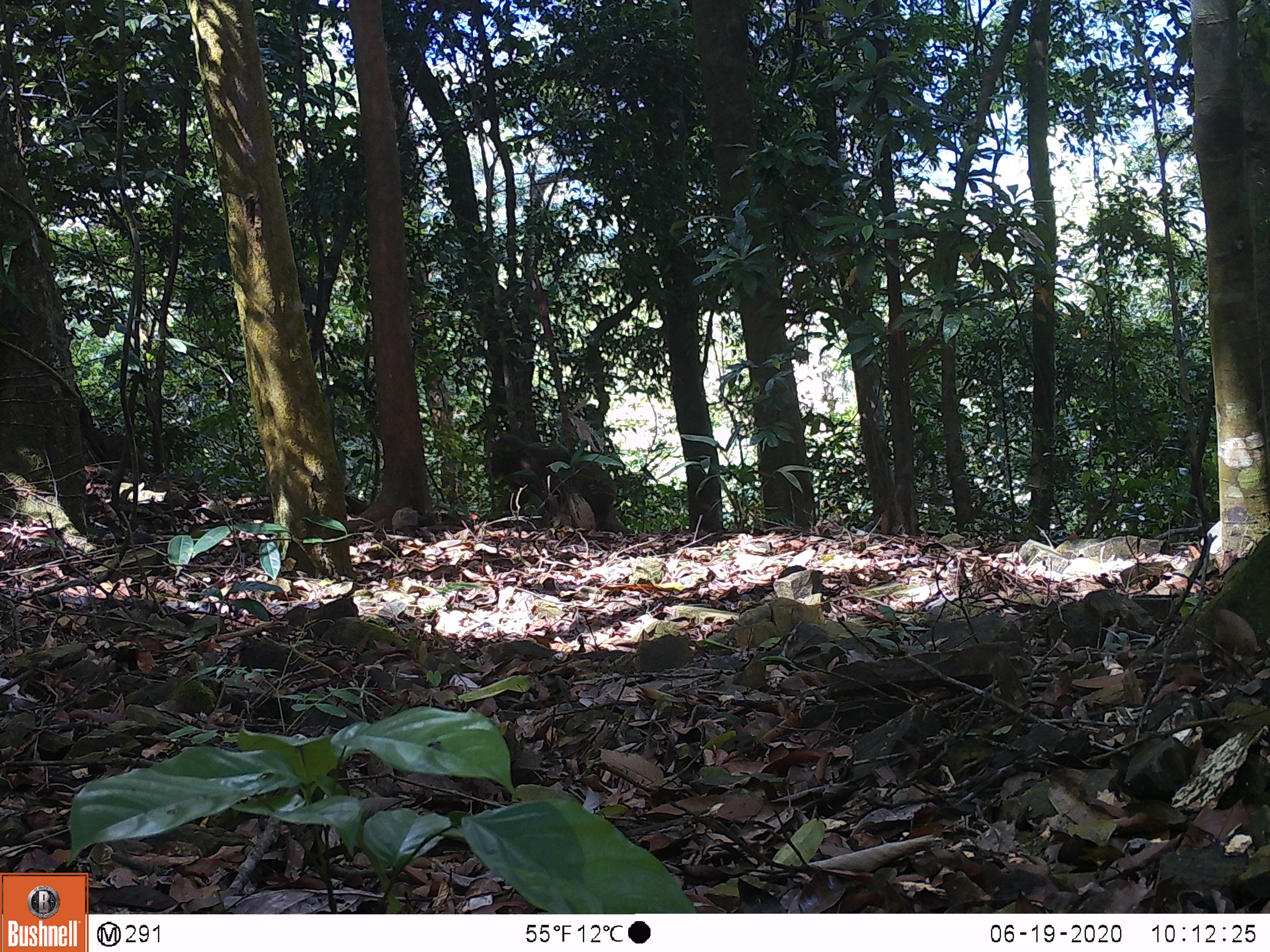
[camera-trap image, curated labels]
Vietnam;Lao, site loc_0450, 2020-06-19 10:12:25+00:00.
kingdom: Animalia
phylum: Chordata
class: Mammalia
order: Primates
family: Cercopithecidae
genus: Macaca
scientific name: Macaca arctoides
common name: stump-tailed macaque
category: stump tailed macaque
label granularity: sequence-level